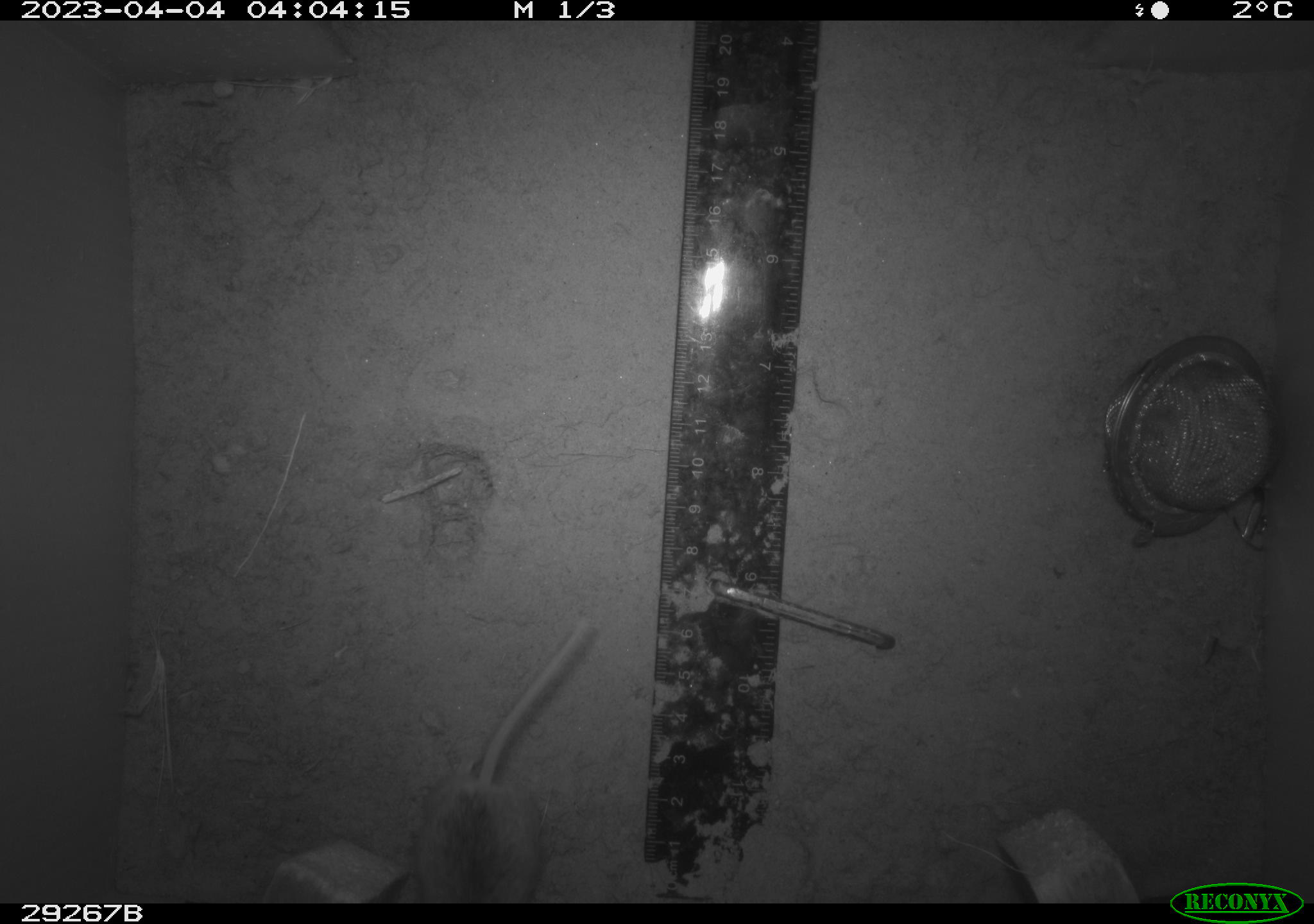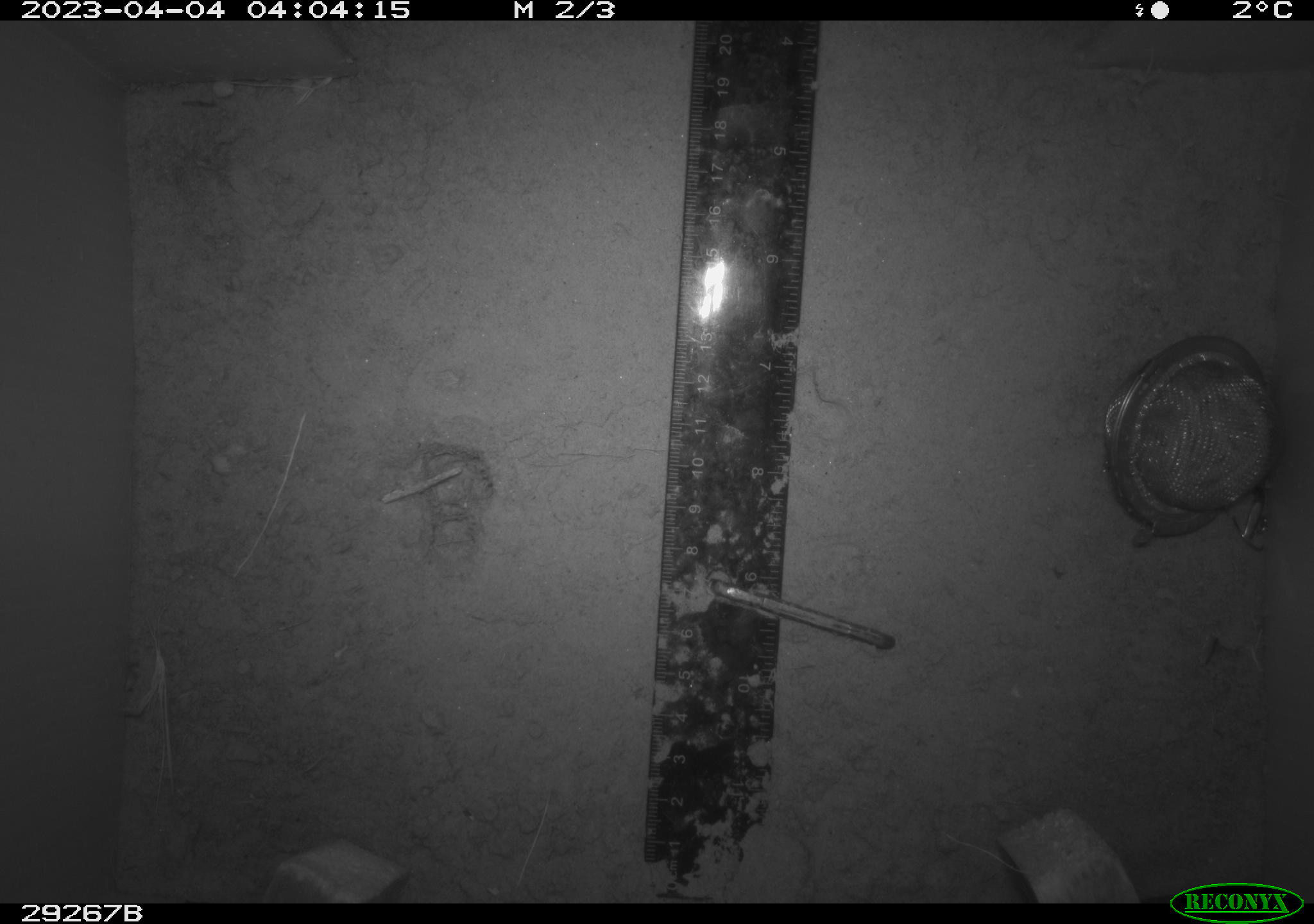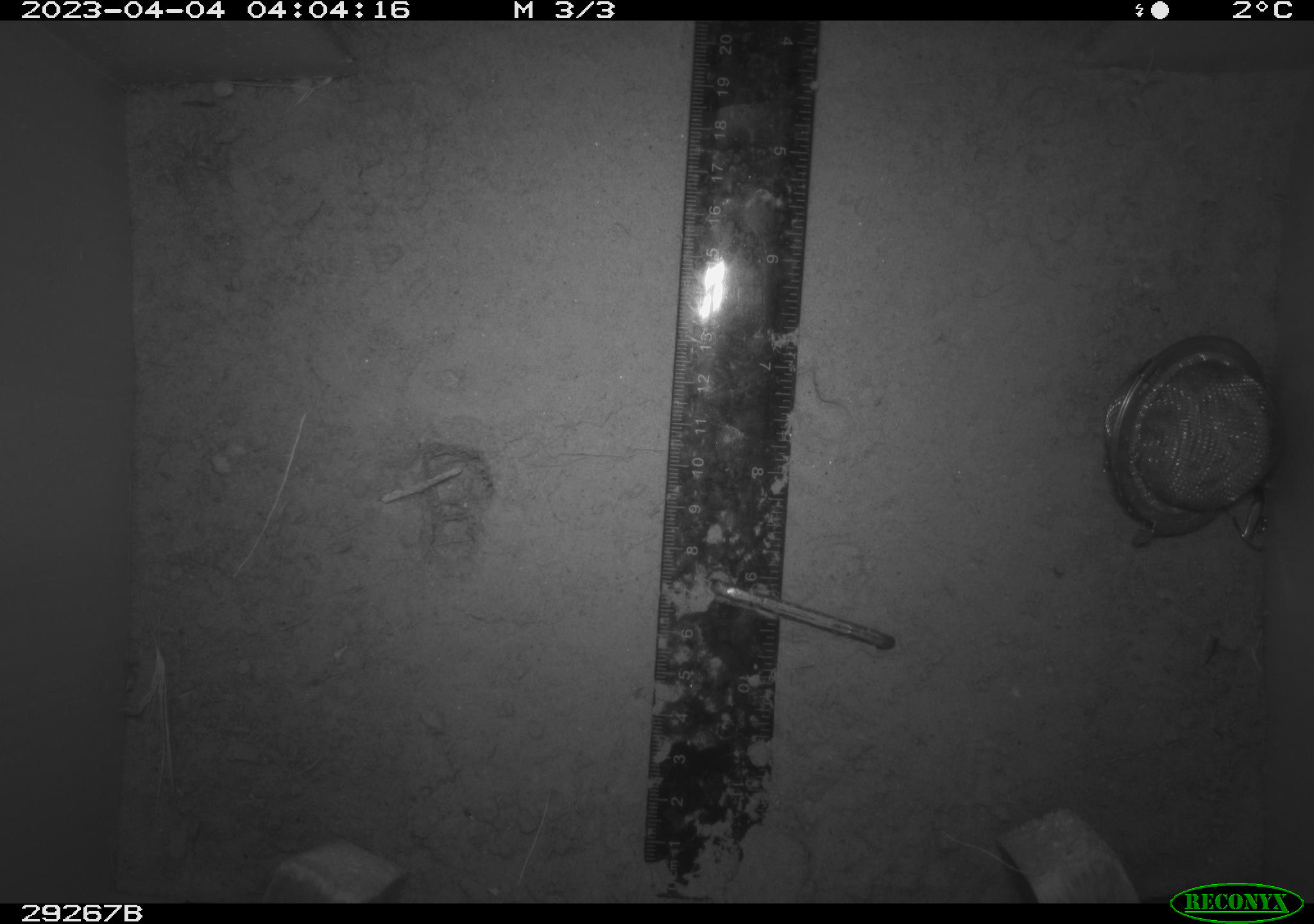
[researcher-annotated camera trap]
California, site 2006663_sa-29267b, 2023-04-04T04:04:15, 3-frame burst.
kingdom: Animalia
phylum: Chordata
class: Mammalia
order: Rodentia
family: Cricetidae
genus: Peromyscus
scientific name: Peromyscus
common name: deer mice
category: peromyscus species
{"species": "peromyscus species (deer mice) (Peromyscus)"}